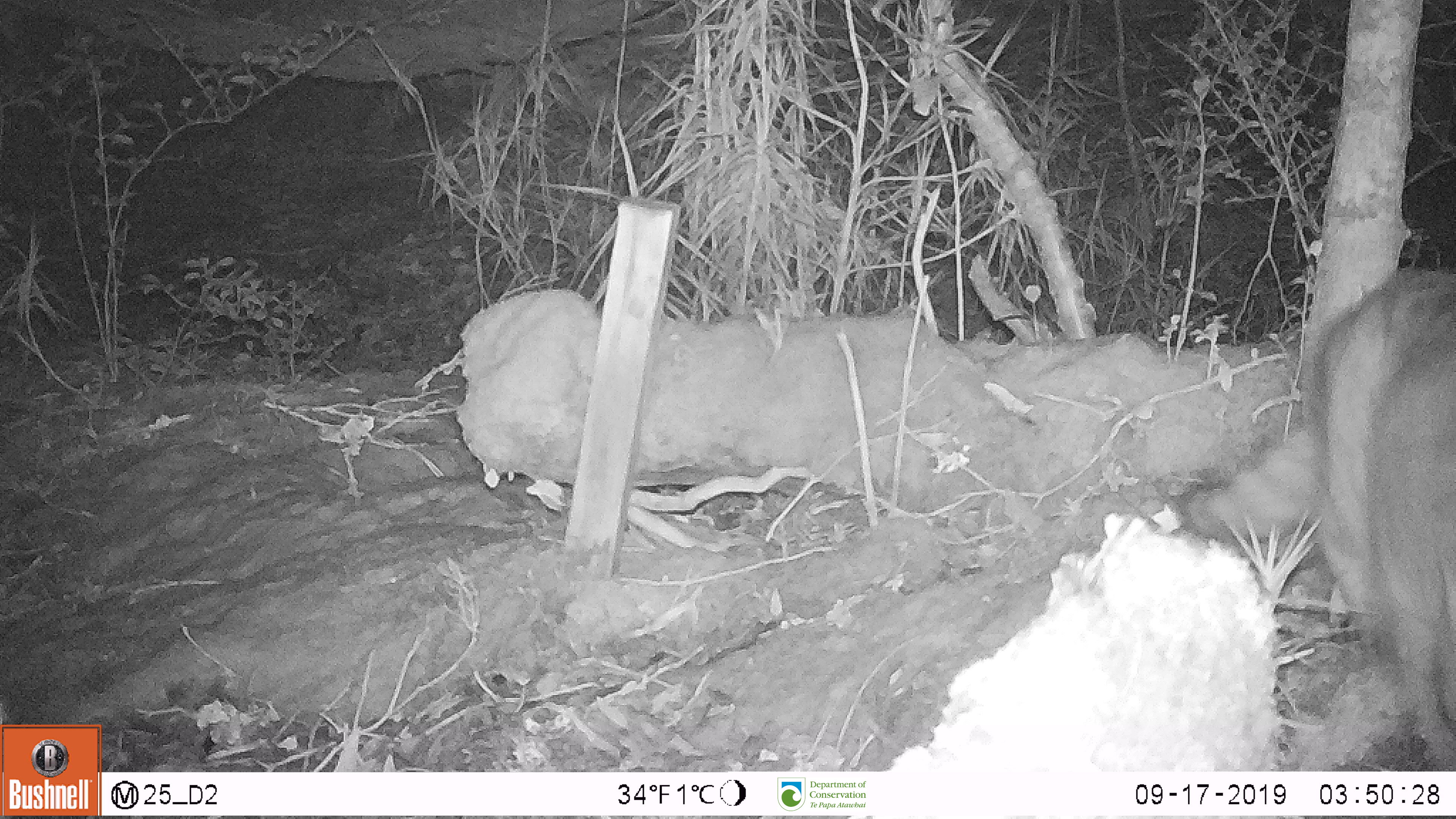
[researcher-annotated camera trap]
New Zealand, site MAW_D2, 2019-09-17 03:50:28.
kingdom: Animalia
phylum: Chordata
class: Mammalia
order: Carnivora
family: Felidae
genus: Felis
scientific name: Felis catus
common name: domestic cat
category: cat